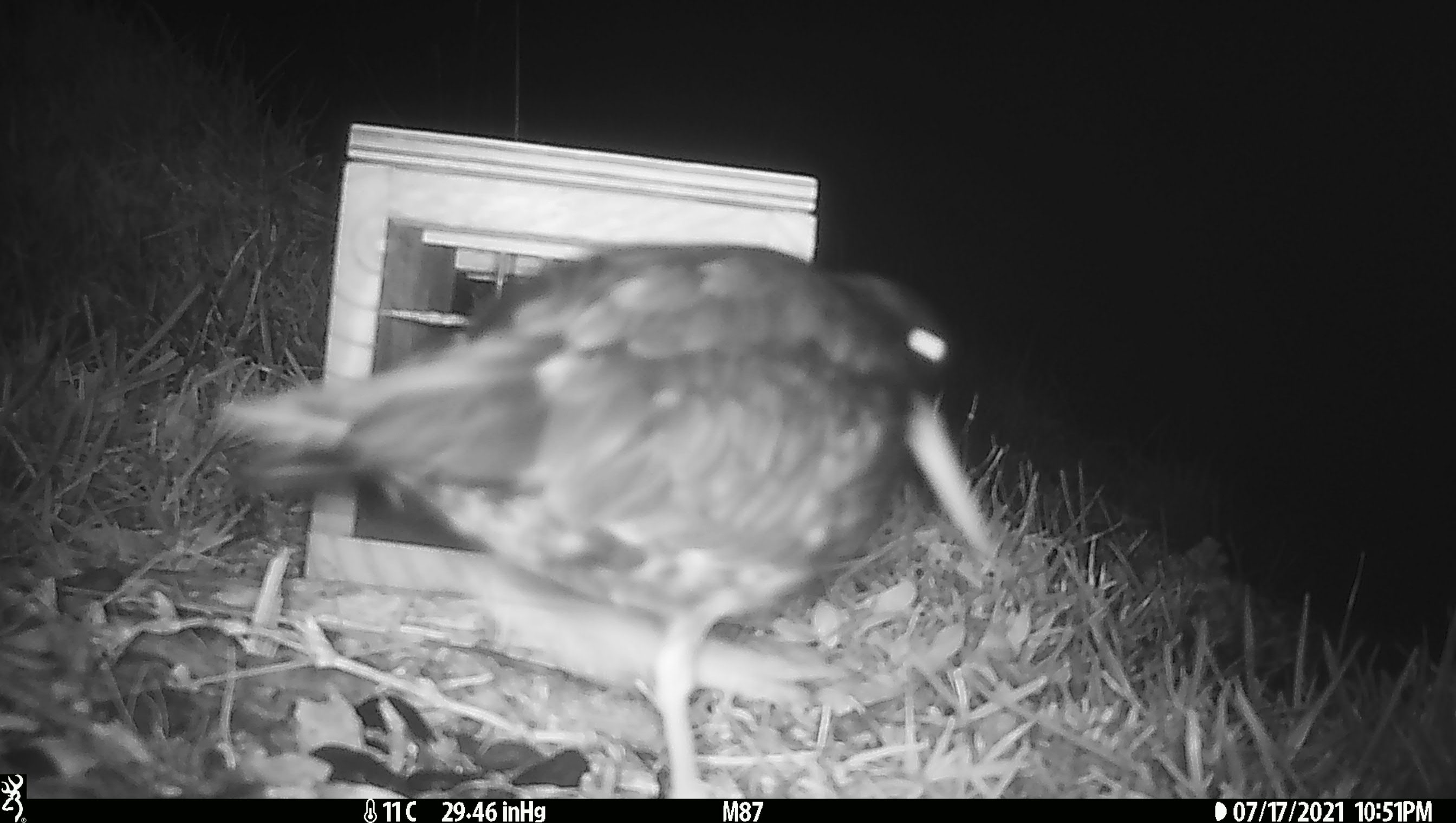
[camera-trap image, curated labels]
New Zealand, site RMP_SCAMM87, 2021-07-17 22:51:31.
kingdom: Animalia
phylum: Chordata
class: Aves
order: Charadriiformes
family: Haematopodidae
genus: Haematopus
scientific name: Haematopus unicolor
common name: variable oystercatcher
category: oystercatcher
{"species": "oystercatcher (variable oystercatcher) (Haematopus unicolor)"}